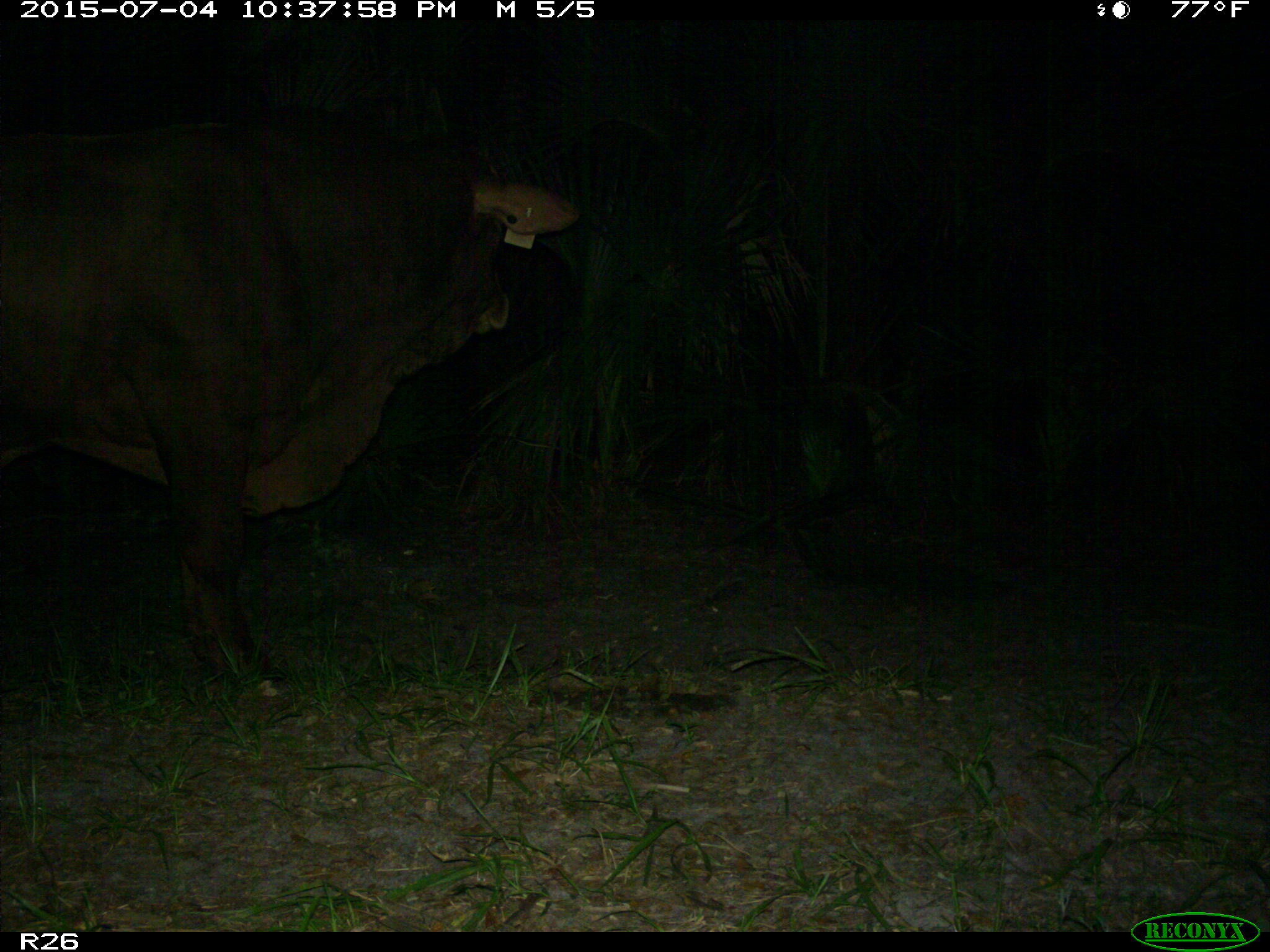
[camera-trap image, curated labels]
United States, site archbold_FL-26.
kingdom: Animalia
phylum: Chordata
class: Mammalia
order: Artiodactyla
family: Bovidae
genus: Bos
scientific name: Bos taurus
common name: domestic cow